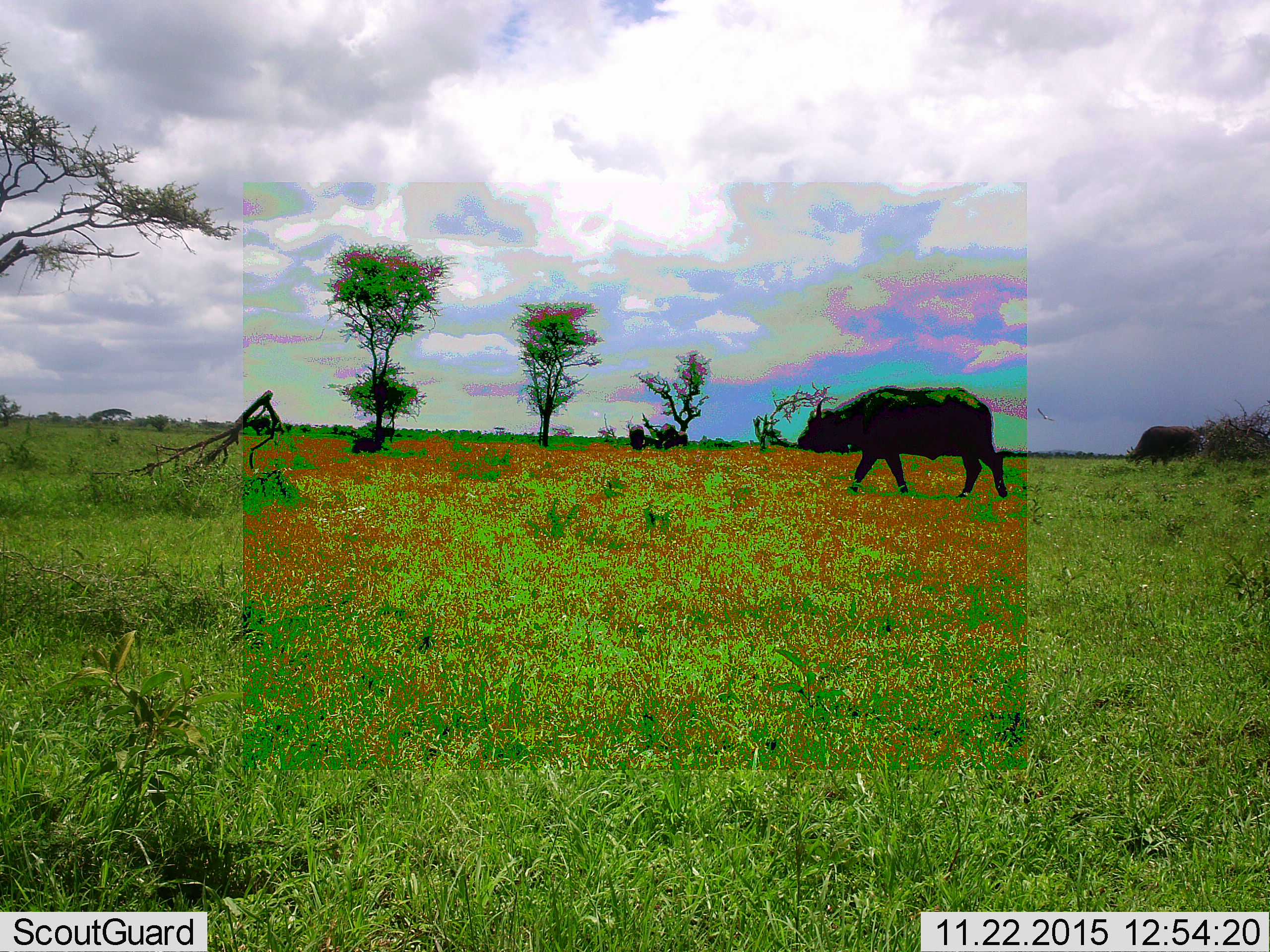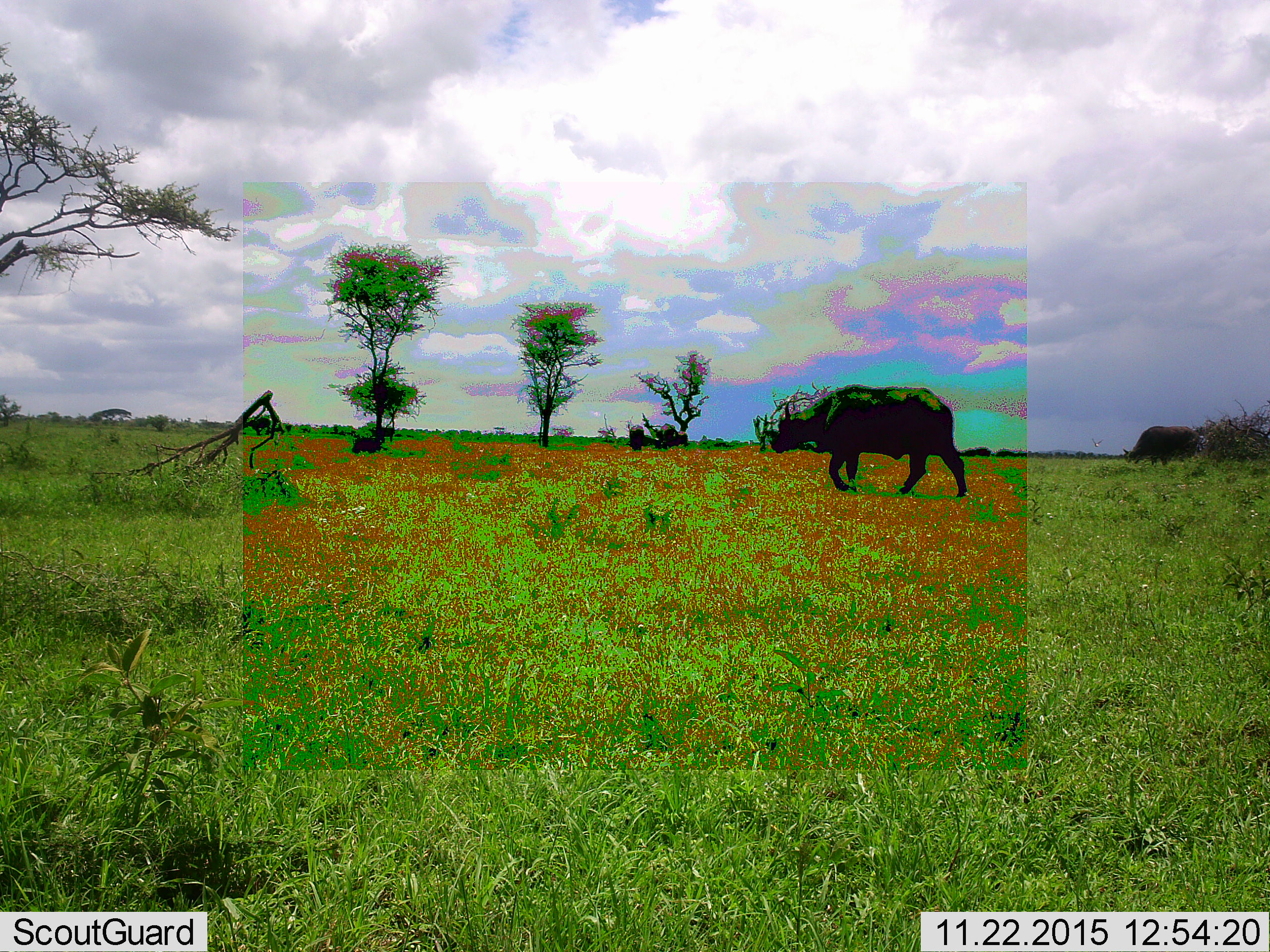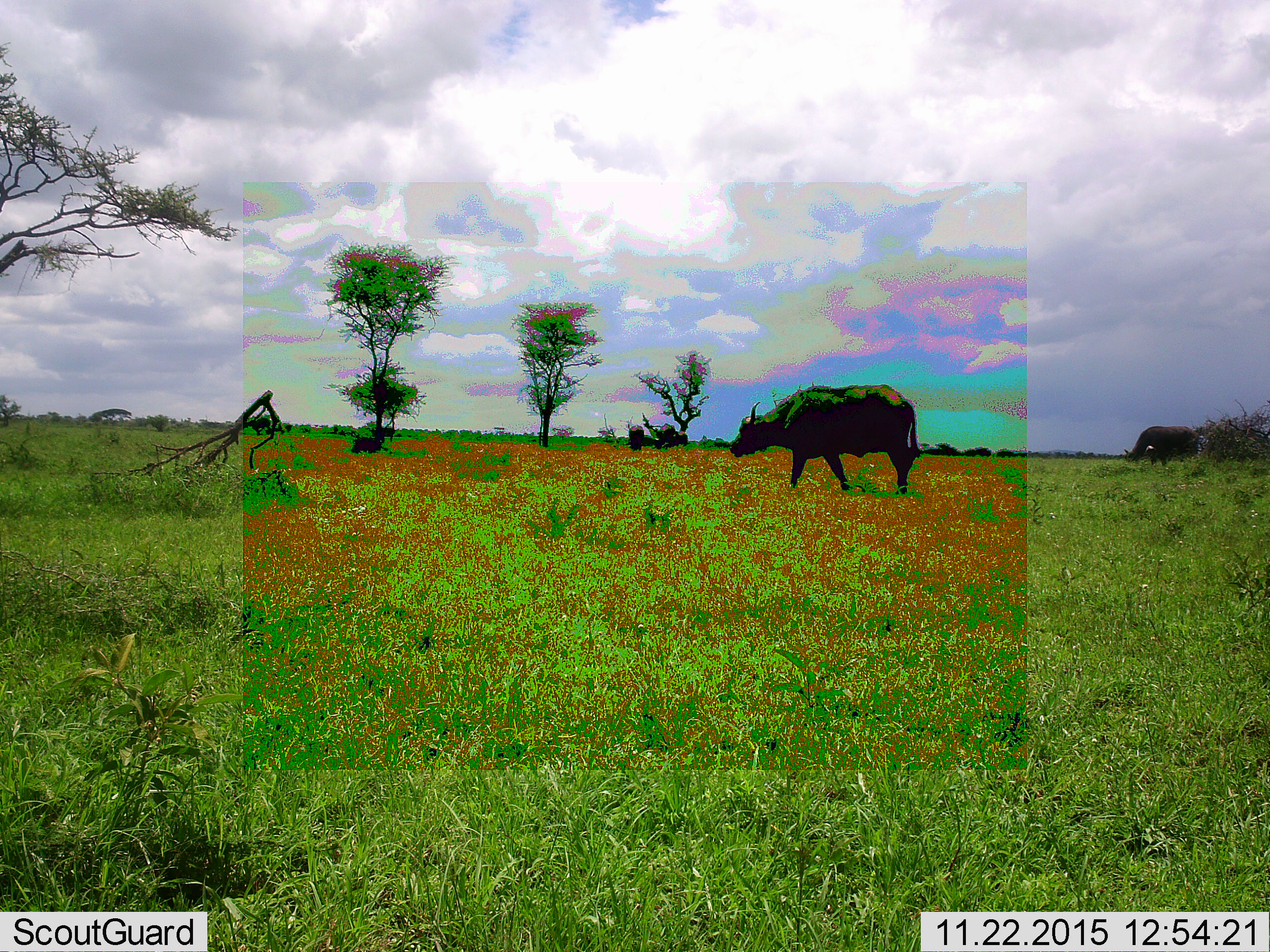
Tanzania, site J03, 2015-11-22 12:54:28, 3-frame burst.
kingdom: Animalia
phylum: Chordata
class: Mammalia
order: Artiodactyla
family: Bovidae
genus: Syncerus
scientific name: Syncerus caffer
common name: cape buffalo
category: buffalo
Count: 2.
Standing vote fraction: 22%.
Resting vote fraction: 0%.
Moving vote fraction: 78%.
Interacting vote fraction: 0%.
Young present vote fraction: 0%.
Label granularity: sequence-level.